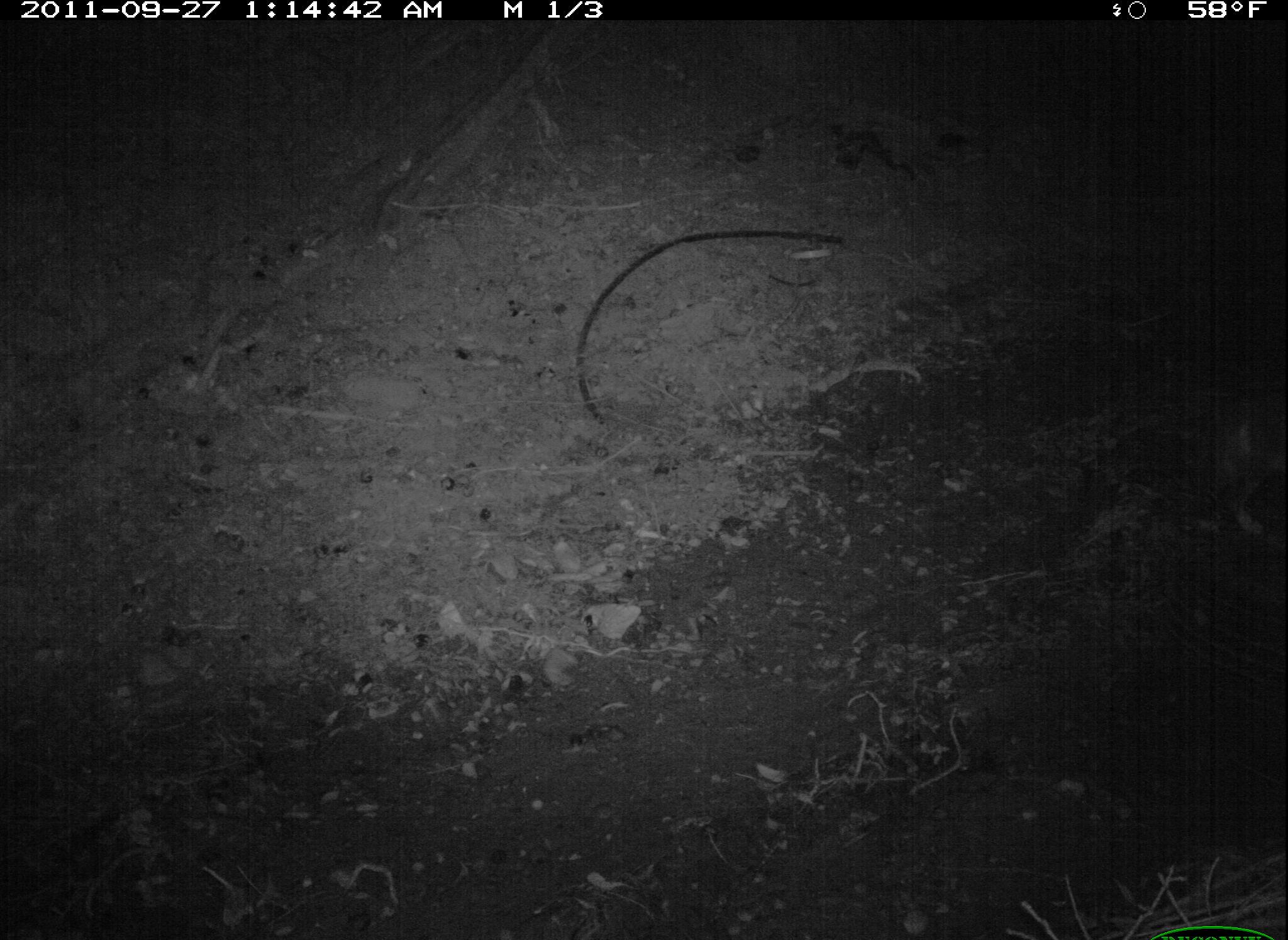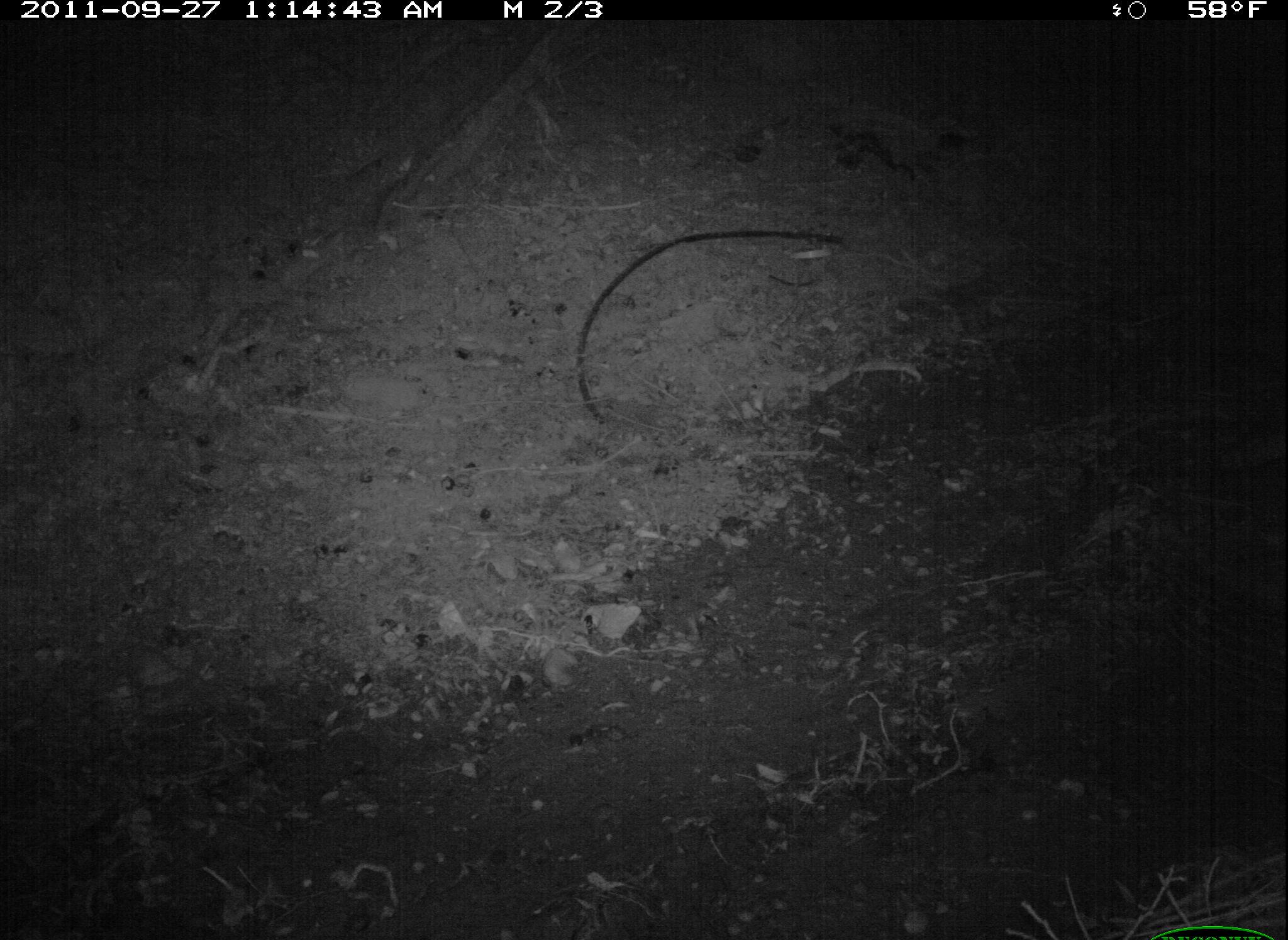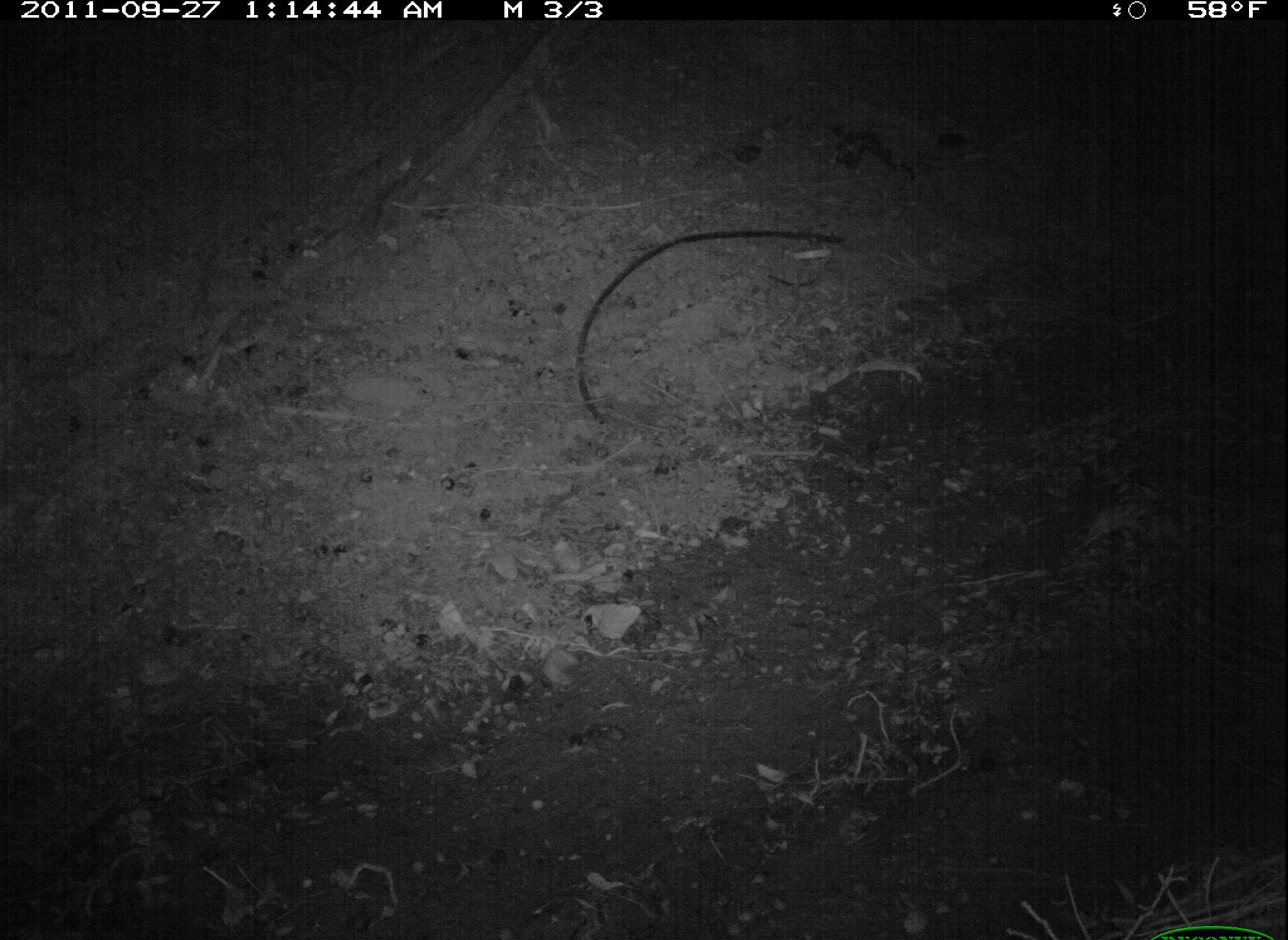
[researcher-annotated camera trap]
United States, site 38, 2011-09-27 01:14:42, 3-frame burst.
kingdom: Animalia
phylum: Chordata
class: Mammalia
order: Carnivora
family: Felidae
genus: Felis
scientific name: Felis catus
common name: cat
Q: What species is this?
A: Cat (Felis catus).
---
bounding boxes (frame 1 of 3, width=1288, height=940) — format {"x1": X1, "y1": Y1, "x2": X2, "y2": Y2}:
cat: {"x1": 1133, "y1": 387, "x2": 1285, "y2": 557}